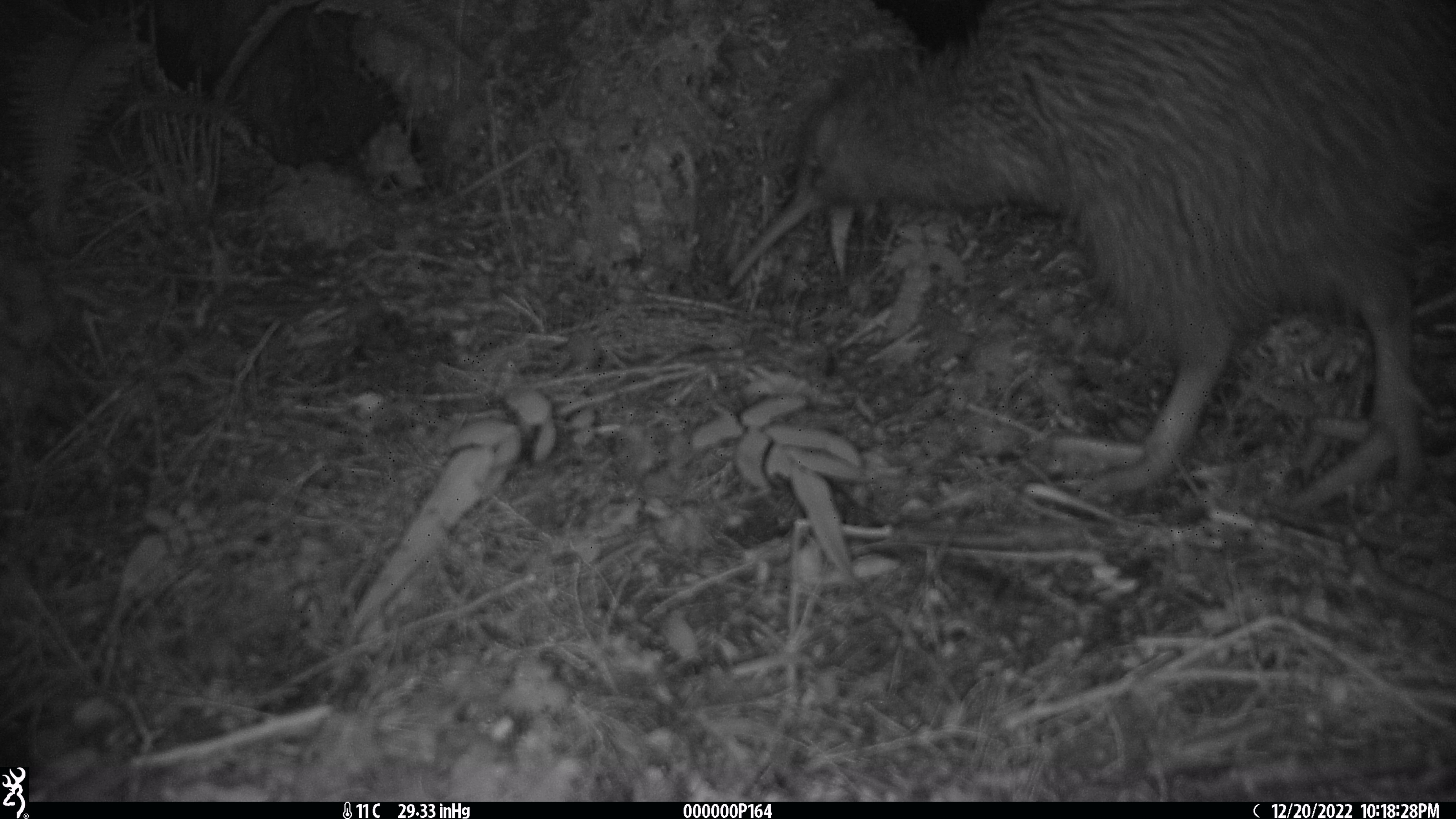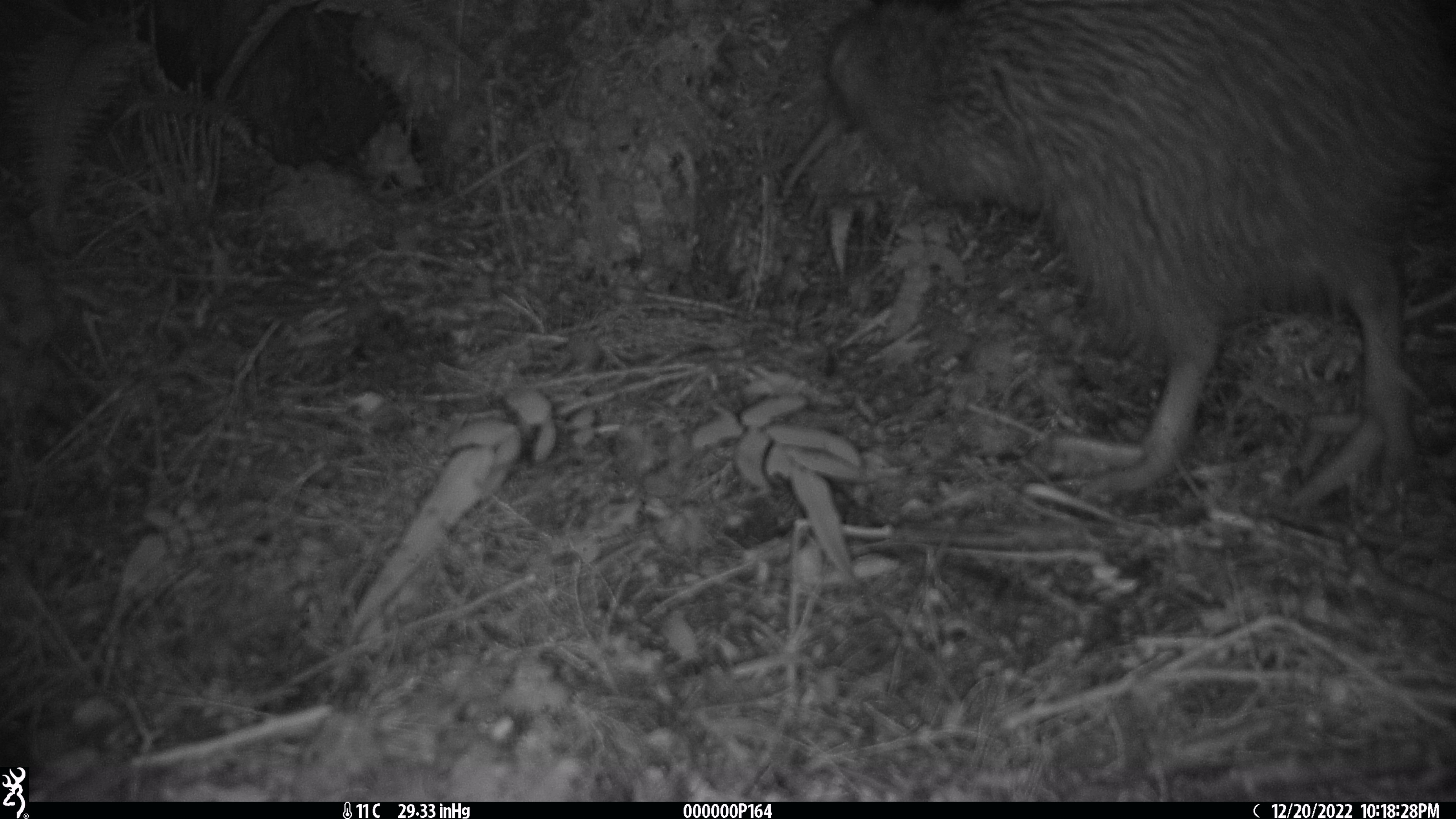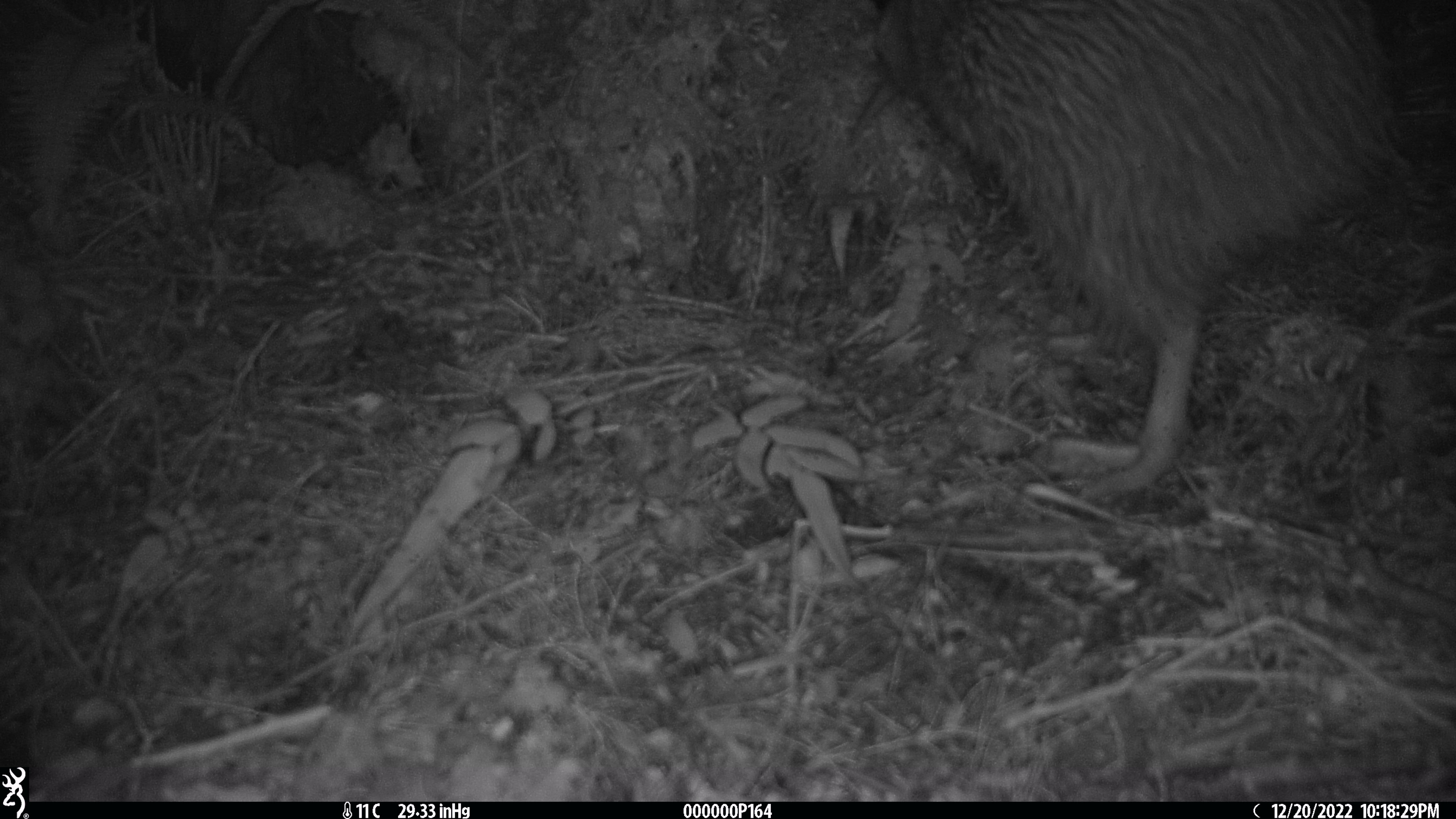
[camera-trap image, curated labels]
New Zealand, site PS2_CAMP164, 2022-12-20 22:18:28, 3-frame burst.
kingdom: Animalia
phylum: Chordata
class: Aves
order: Apterygiformes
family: Apterygidae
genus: Apteryx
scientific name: Apteryx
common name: kiwi